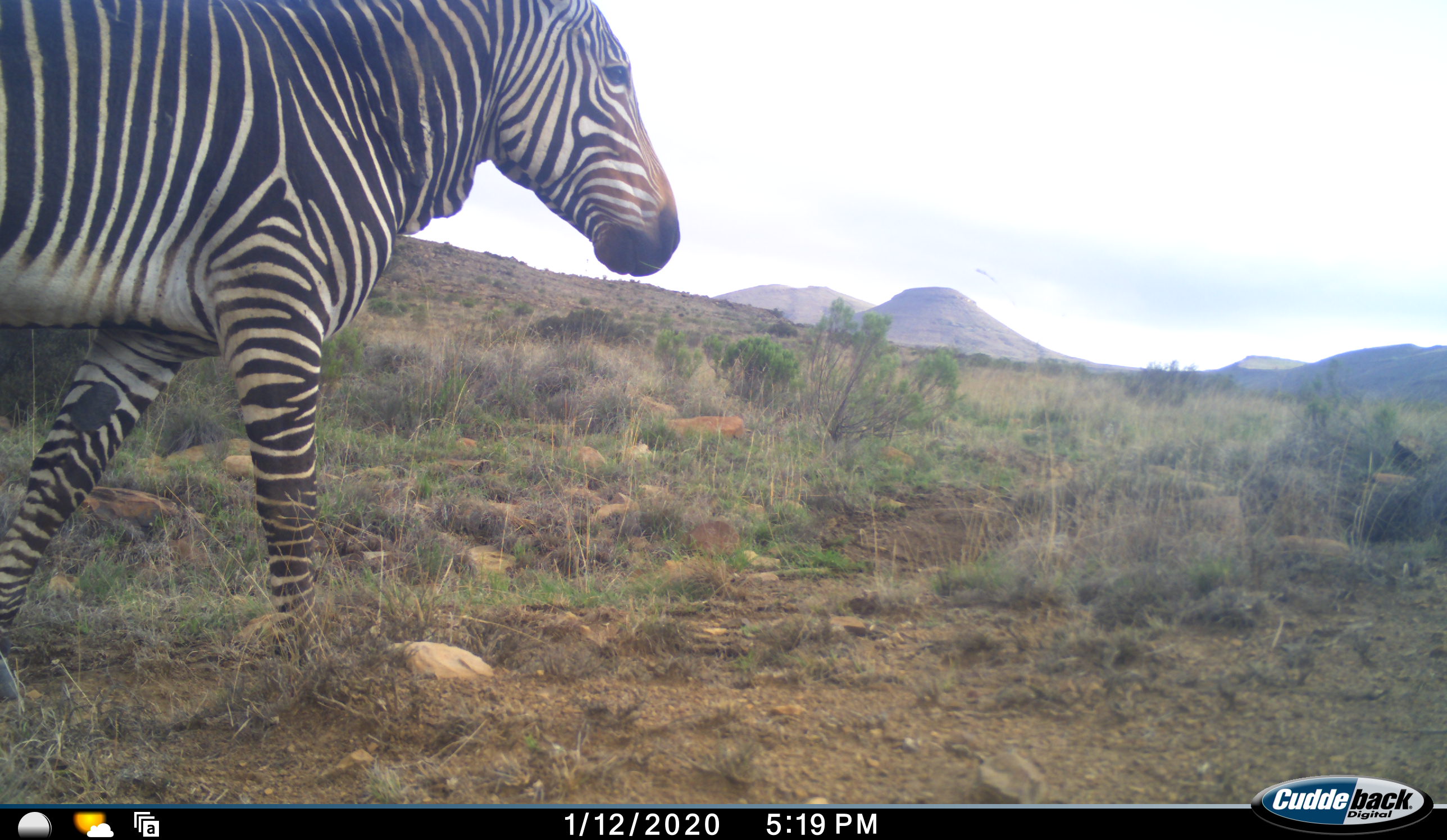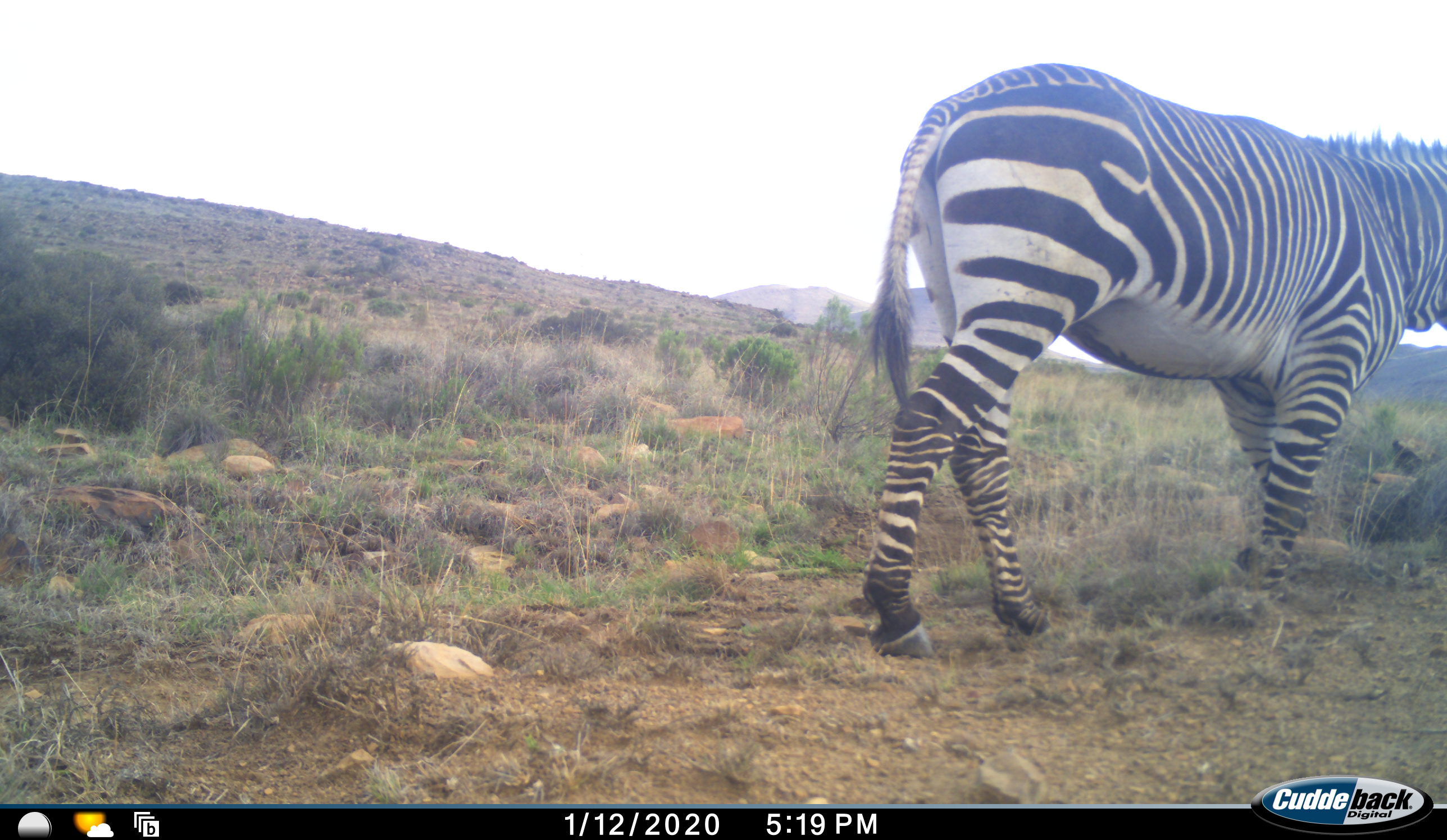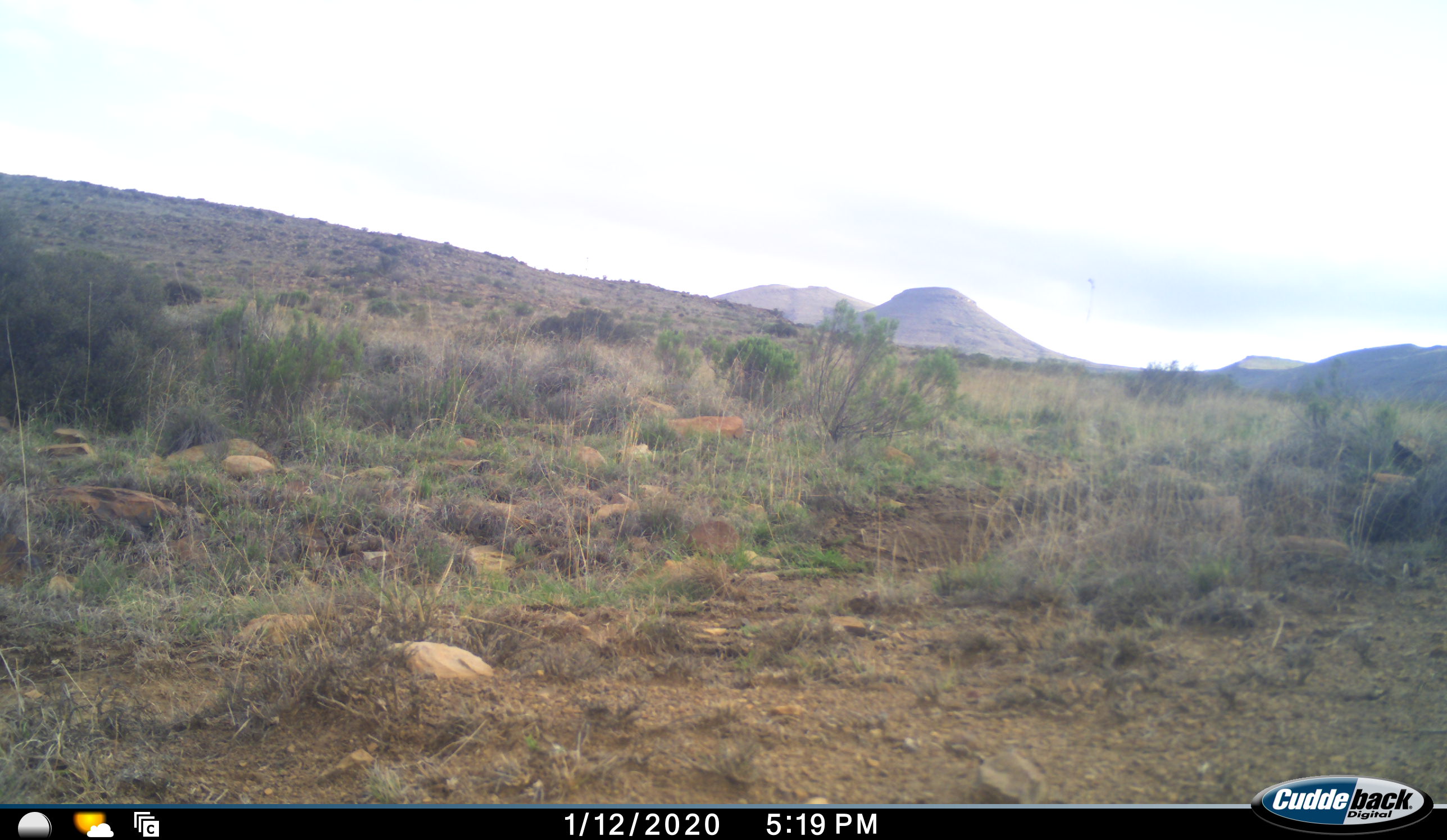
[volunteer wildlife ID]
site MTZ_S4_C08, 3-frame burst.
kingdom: Animalia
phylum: Chordata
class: Mammalia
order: Perissodactyla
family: Equidae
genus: Equus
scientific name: Equus zebra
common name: mountain zebra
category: zebramountain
Zebramountain (mountain zebra) (Equus zebra), count 1. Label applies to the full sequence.